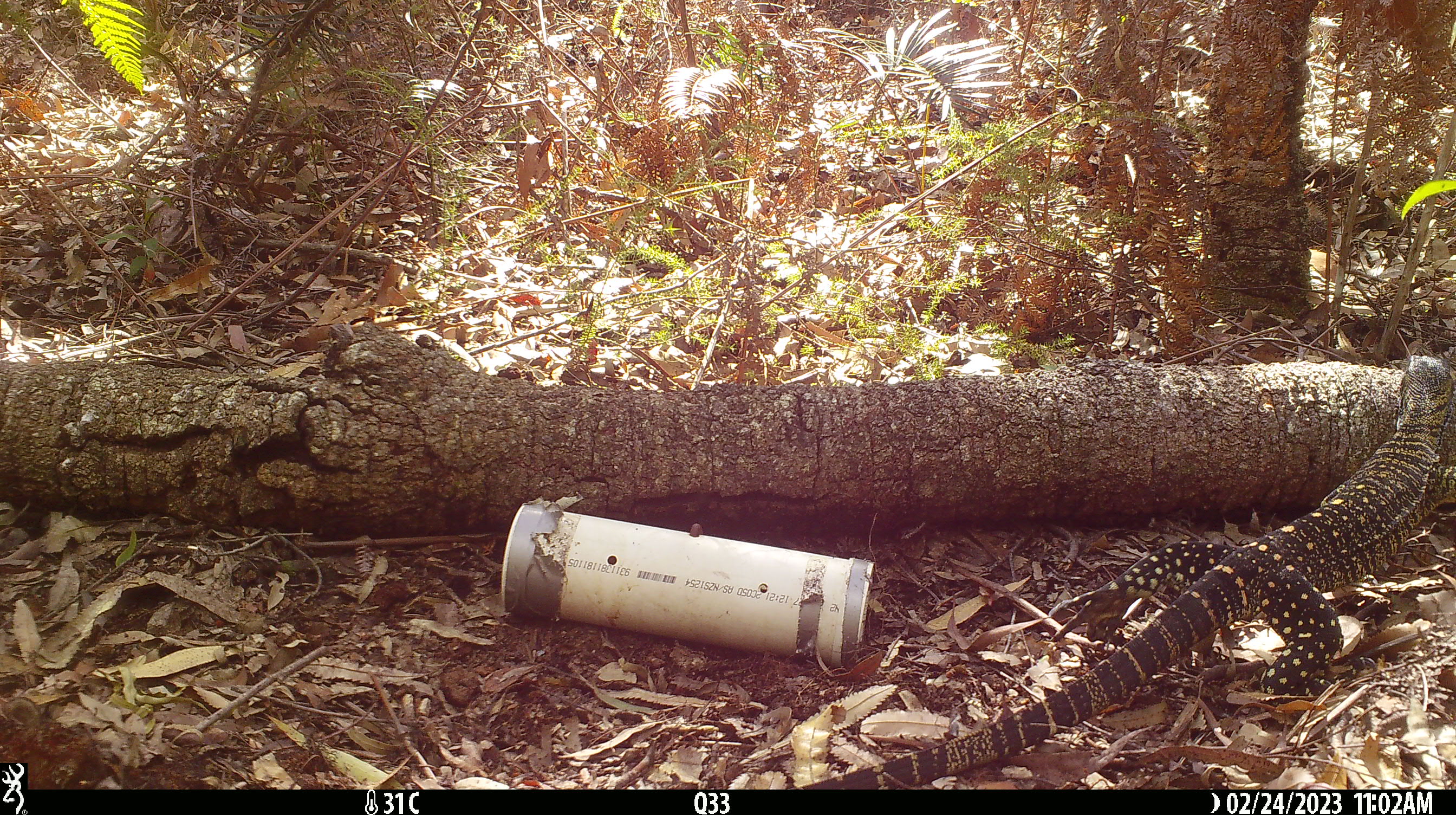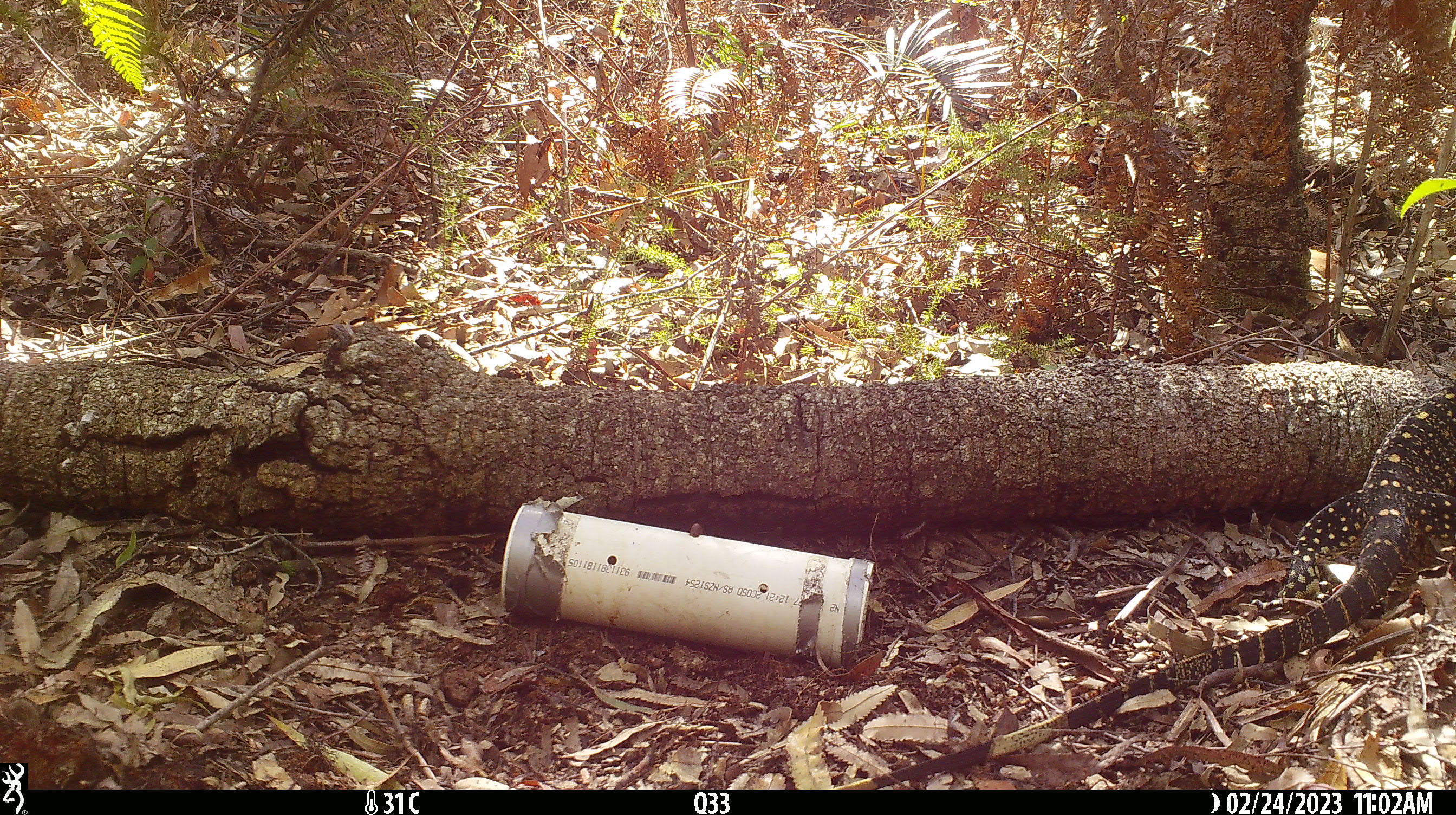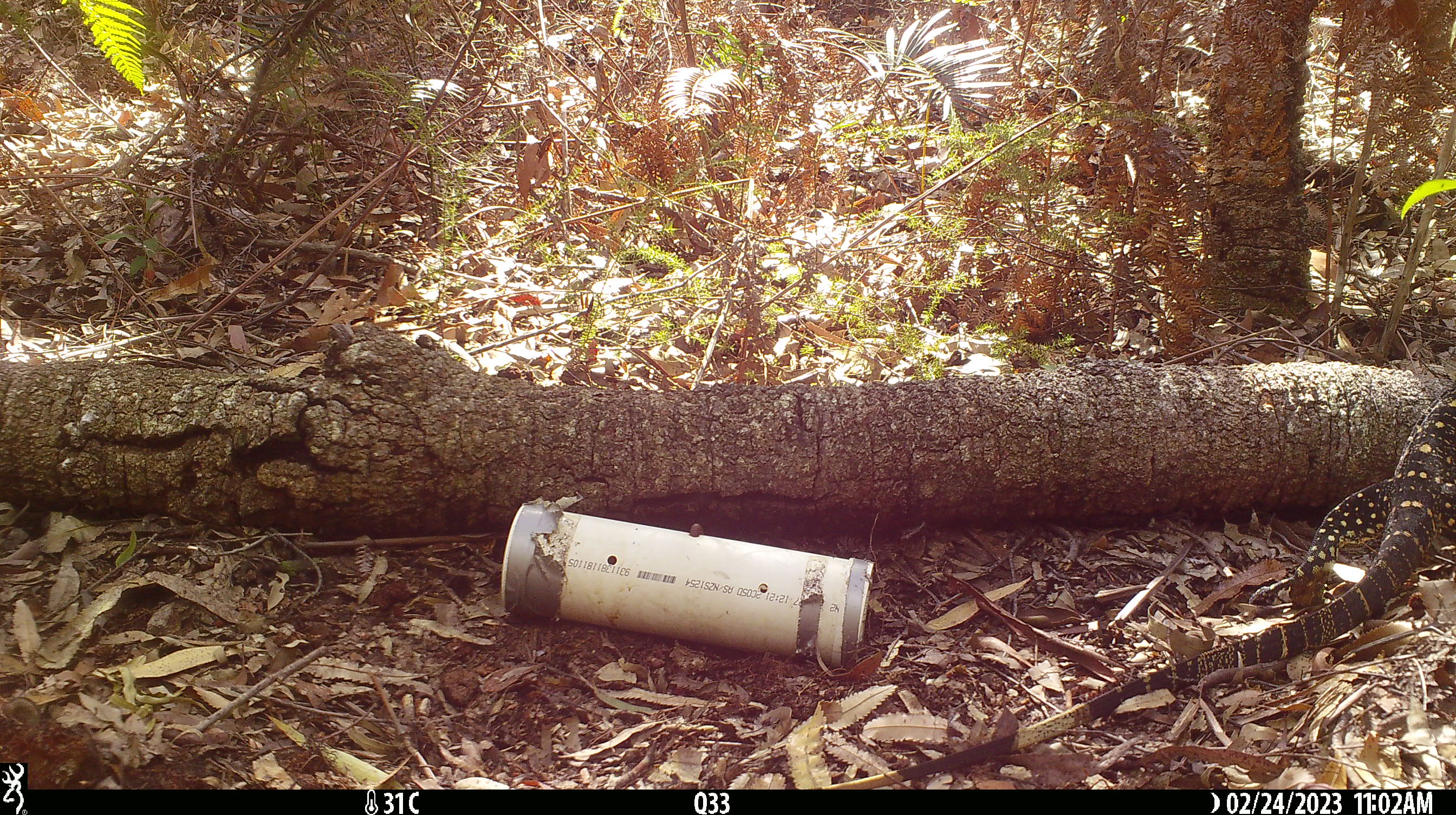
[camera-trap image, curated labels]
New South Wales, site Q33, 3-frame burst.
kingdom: Animalia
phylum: Chordata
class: Reptilia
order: Squamata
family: Varanidae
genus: Varanus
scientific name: Varanus varius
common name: lace monitor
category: goanna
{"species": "goanna (lace monitor) (Varanus varius)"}